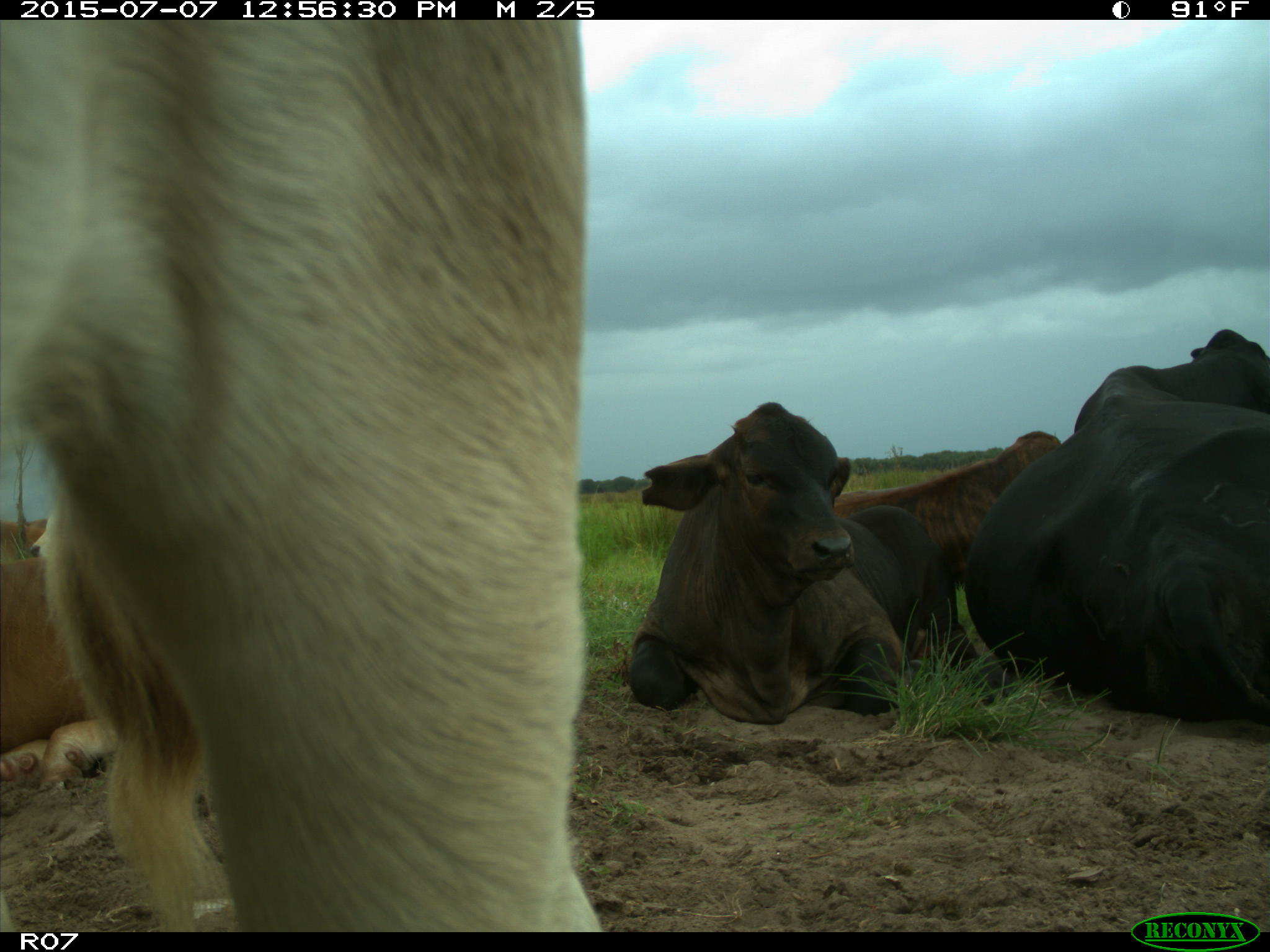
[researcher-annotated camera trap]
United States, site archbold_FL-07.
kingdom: Animalia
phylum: Chordata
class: Mammalia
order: Artiodactyla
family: Bovidae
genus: Bos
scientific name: Bos taurus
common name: domestic cow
Bos taurus (domestic cow).